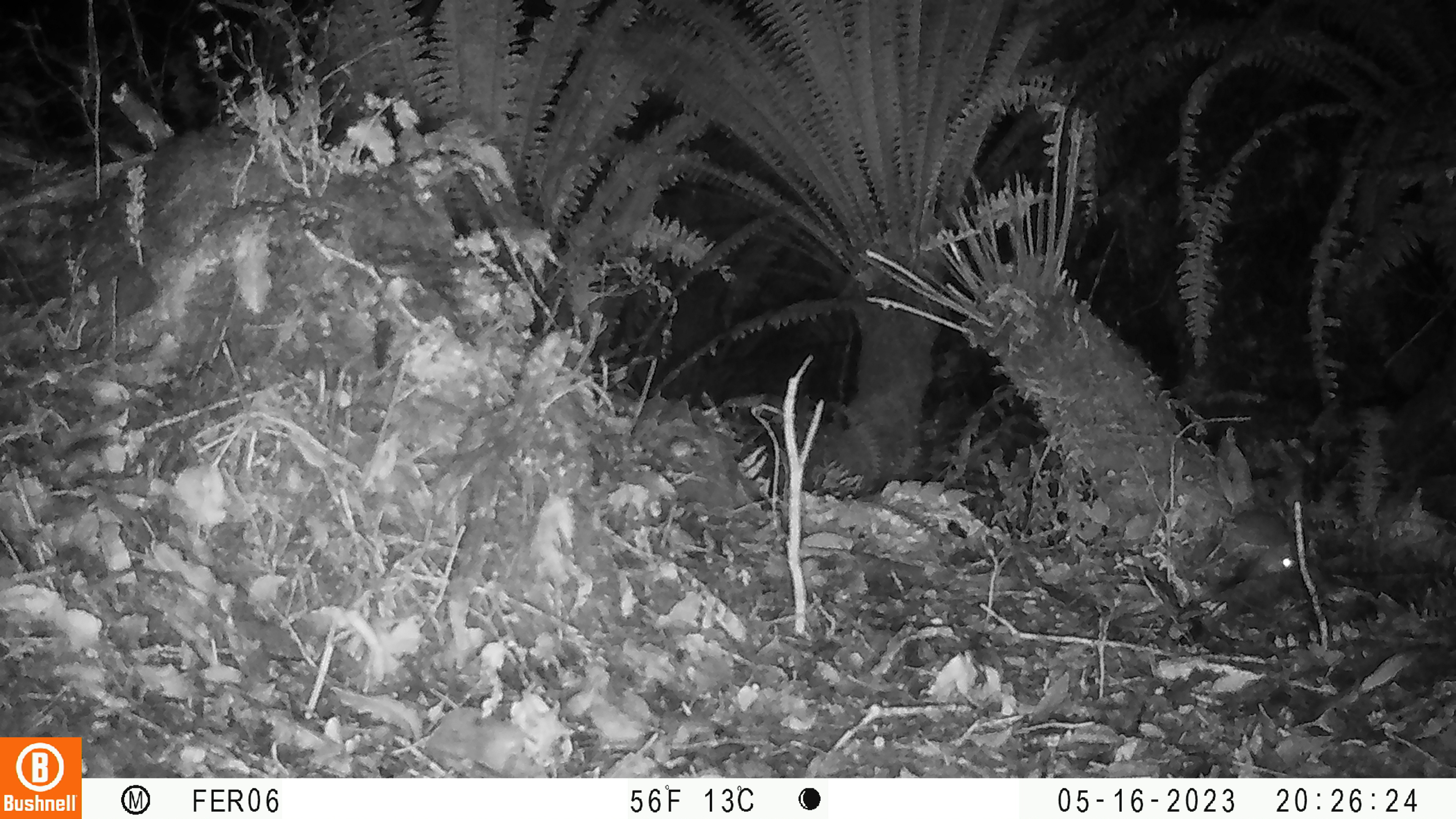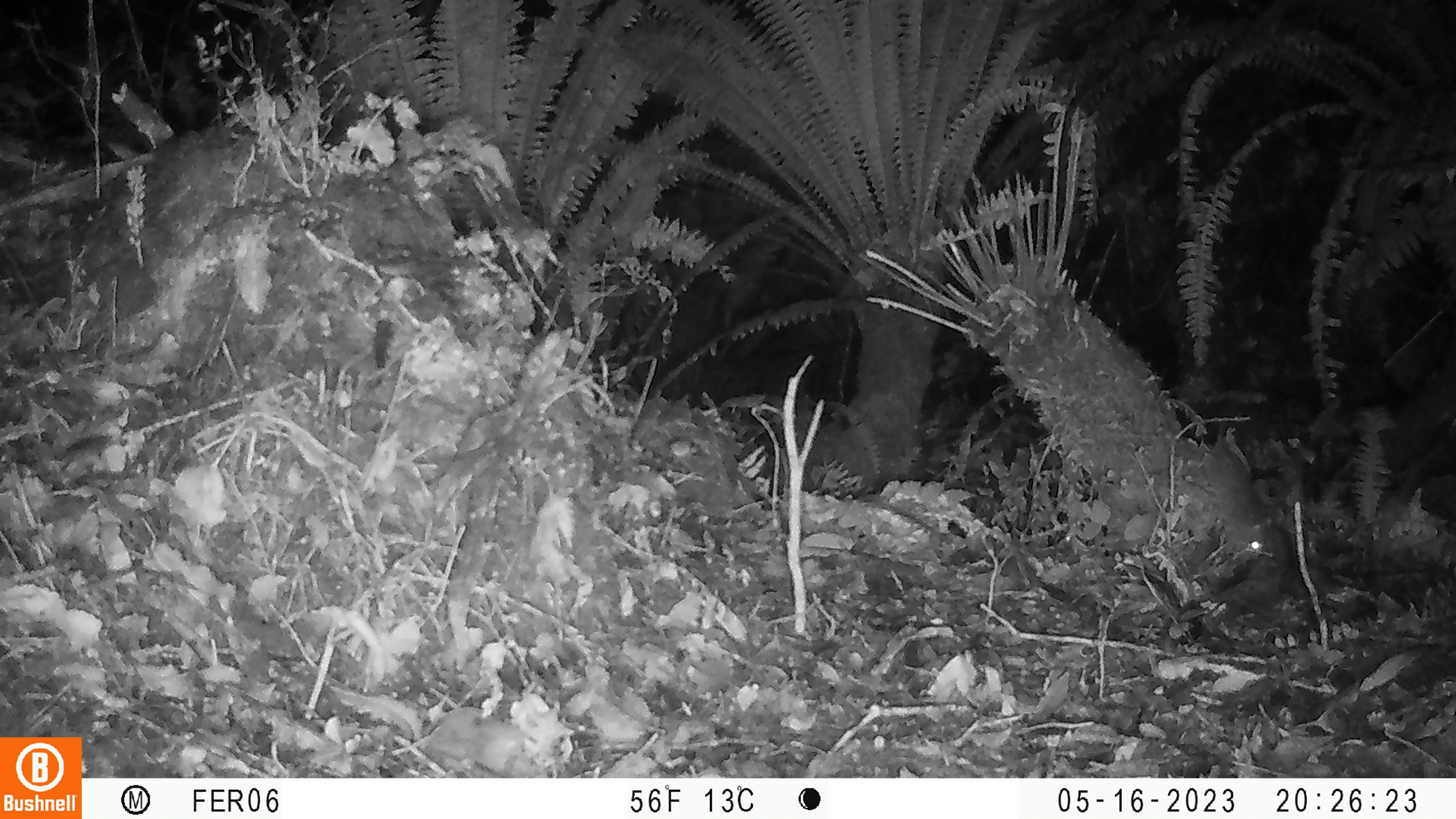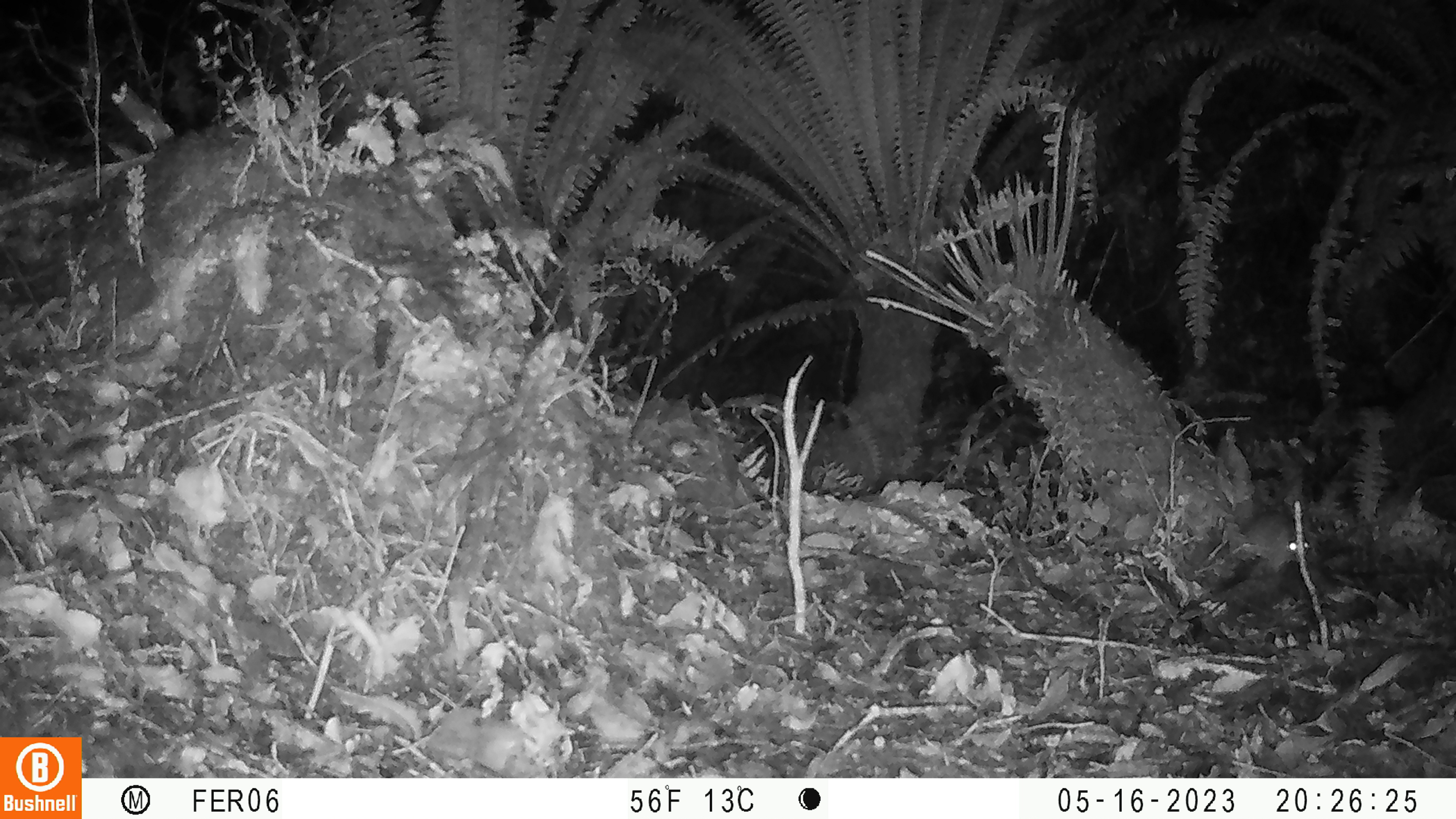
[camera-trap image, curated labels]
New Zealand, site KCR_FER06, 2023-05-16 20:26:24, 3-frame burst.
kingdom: Animalia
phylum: Chordata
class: Mammalia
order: Rodentia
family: Muridae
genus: Rattus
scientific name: Rattus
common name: rat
Rat (Rattus).